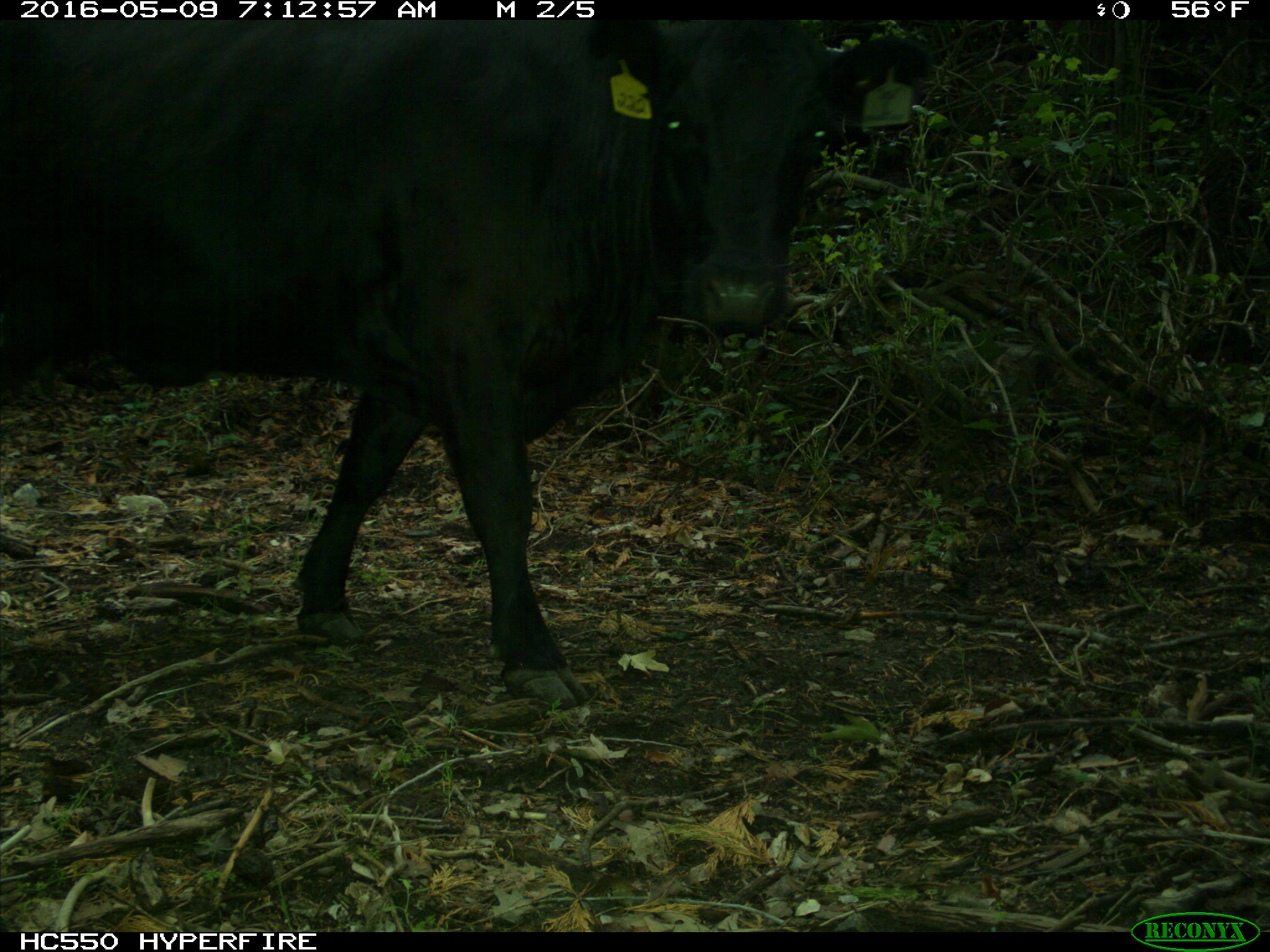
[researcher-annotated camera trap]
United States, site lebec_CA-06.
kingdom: Animalia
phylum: Chordata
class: Mammalia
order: Artiodactyla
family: Bovidae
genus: Bos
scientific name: Bos taurus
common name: domestic cow